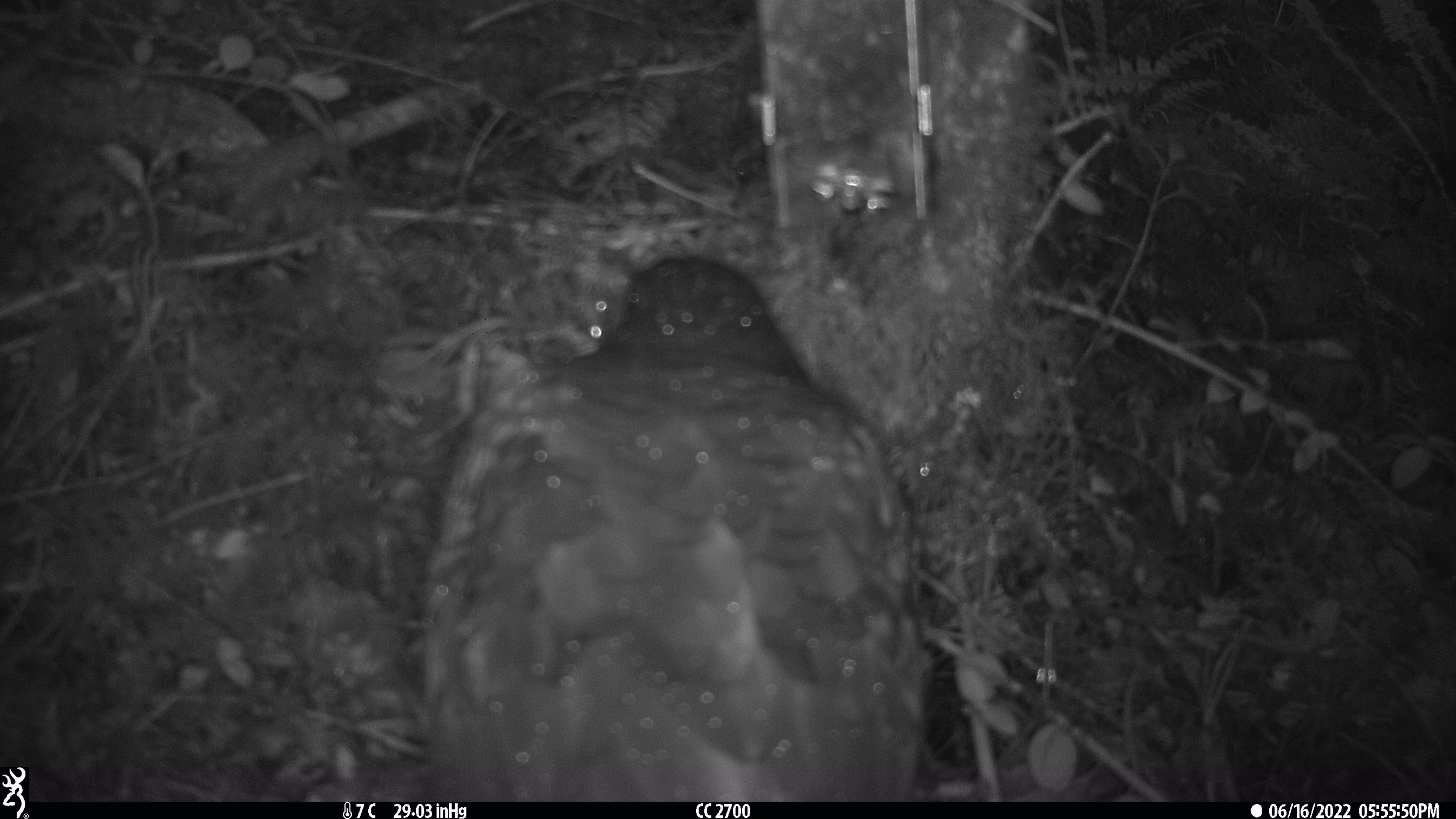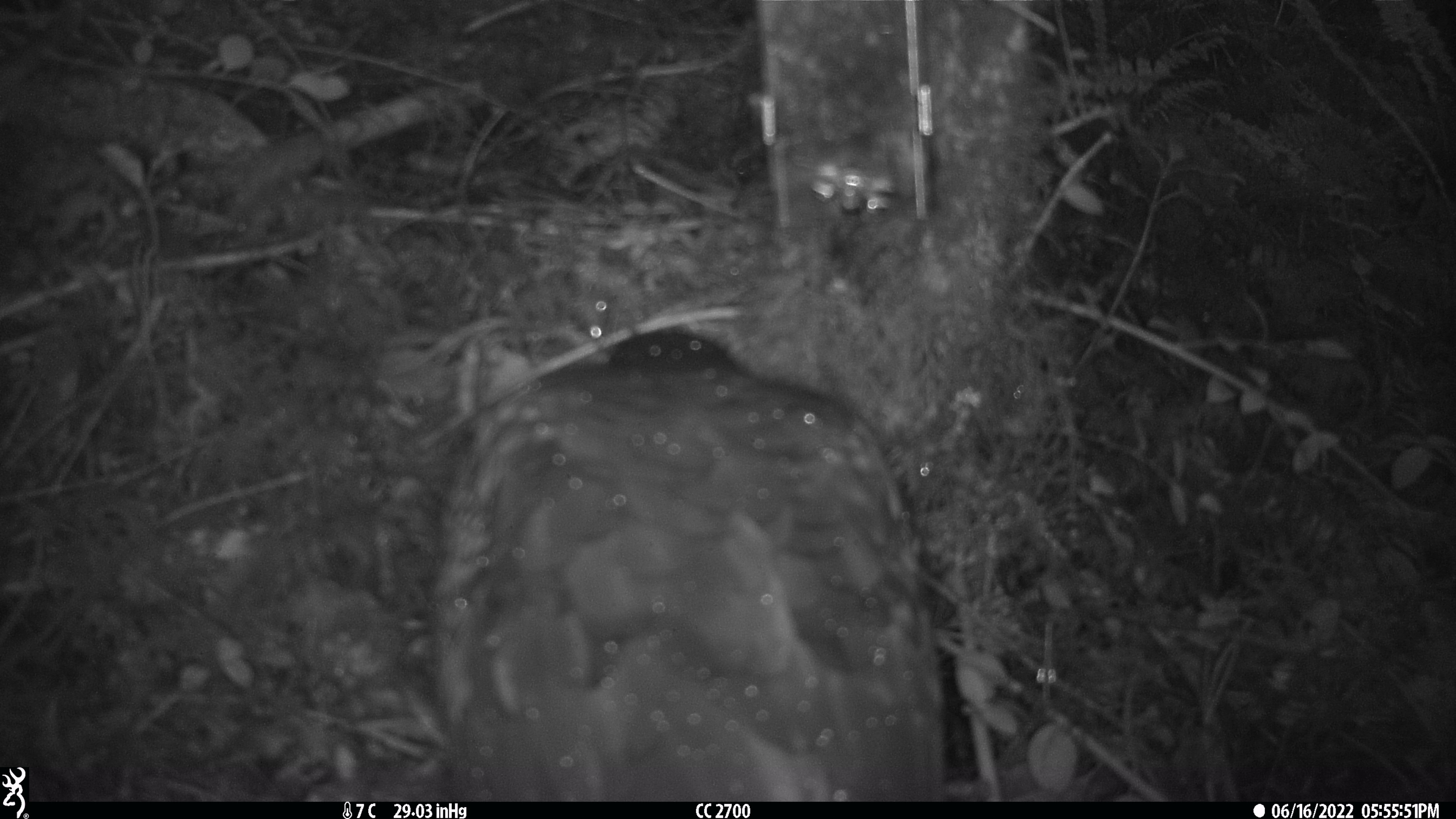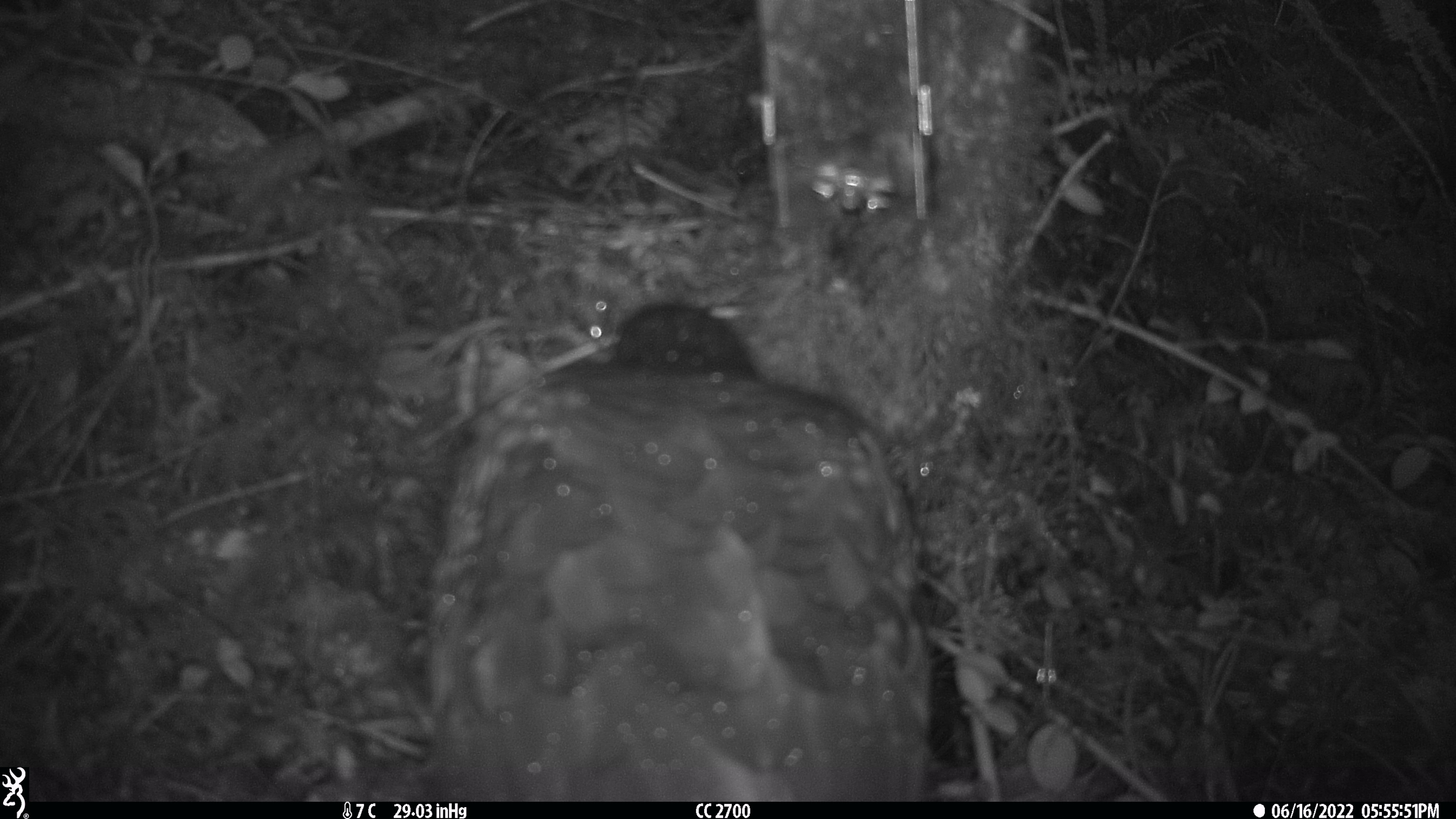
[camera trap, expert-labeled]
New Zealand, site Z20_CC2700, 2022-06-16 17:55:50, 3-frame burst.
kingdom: Animalia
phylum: Chordata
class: Aves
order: Psittaciformes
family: Strigopidae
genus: Nestor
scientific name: Nestor notabilis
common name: kea